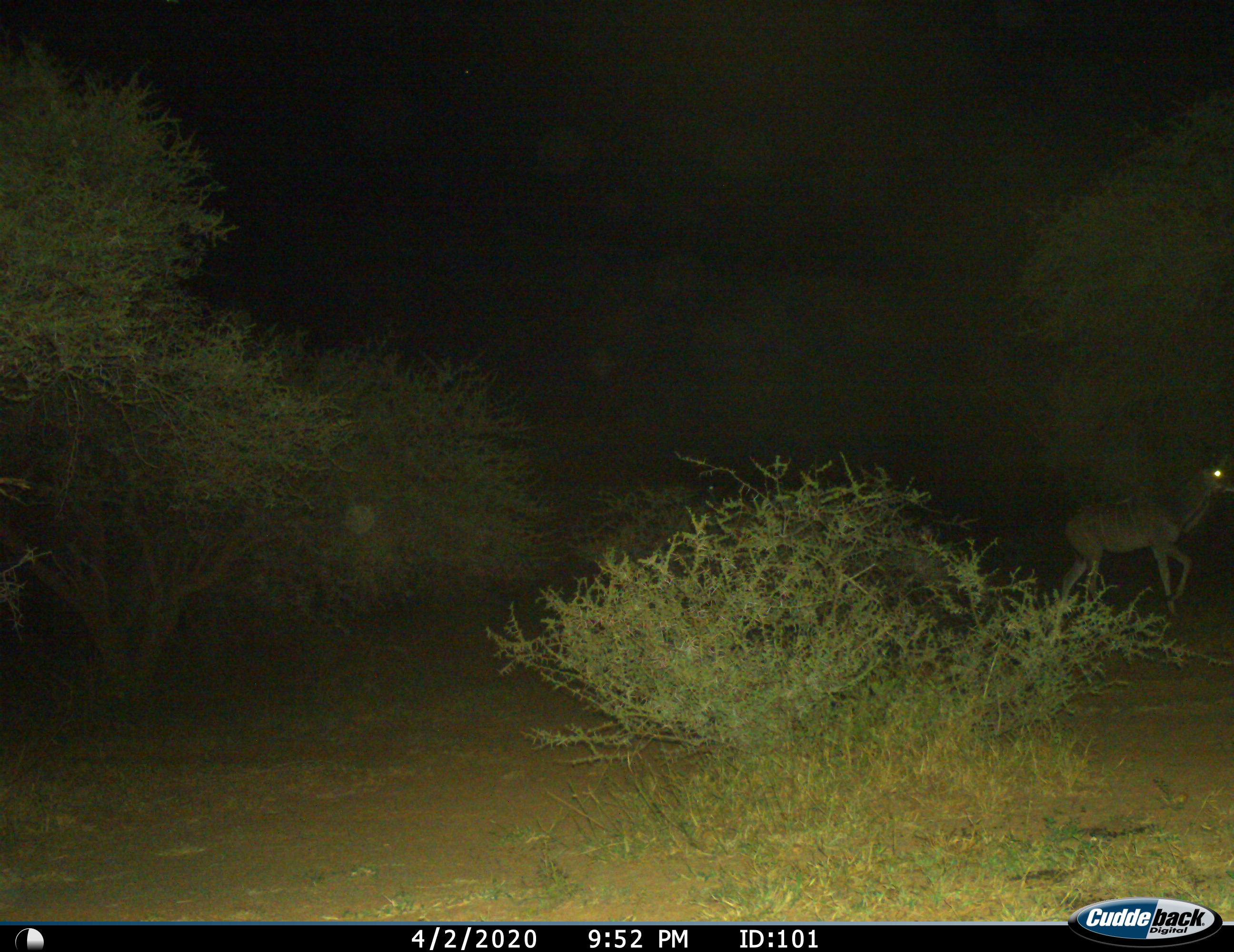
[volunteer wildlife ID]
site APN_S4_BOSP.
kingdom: Animalia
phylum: Chordata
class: Mammalia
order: Artiodactyla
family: Bovidae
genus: Tragelaphus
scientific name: Tragelaphus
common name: kudu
Kudu (Tragelaphus), count 1. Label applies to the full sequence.